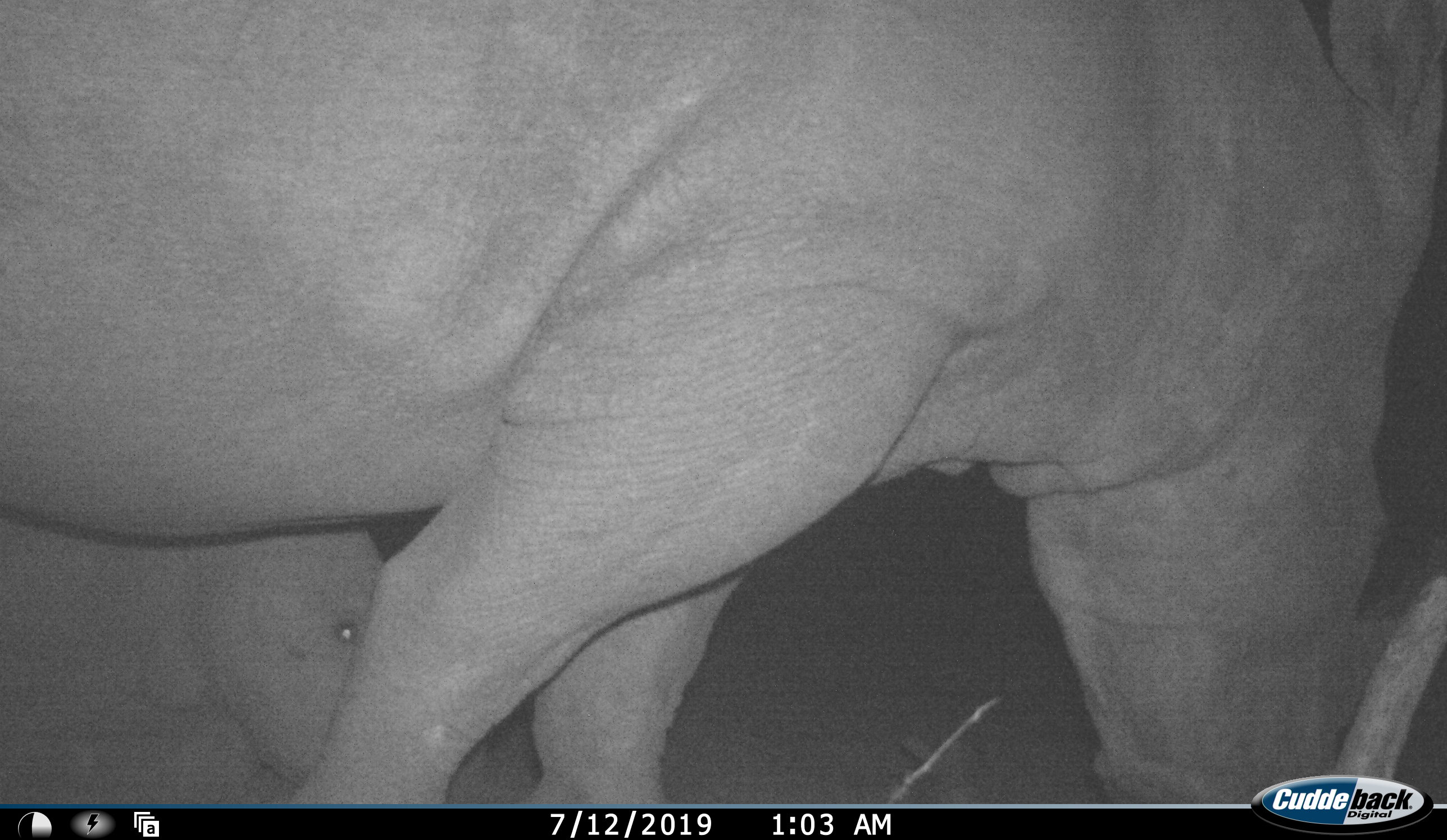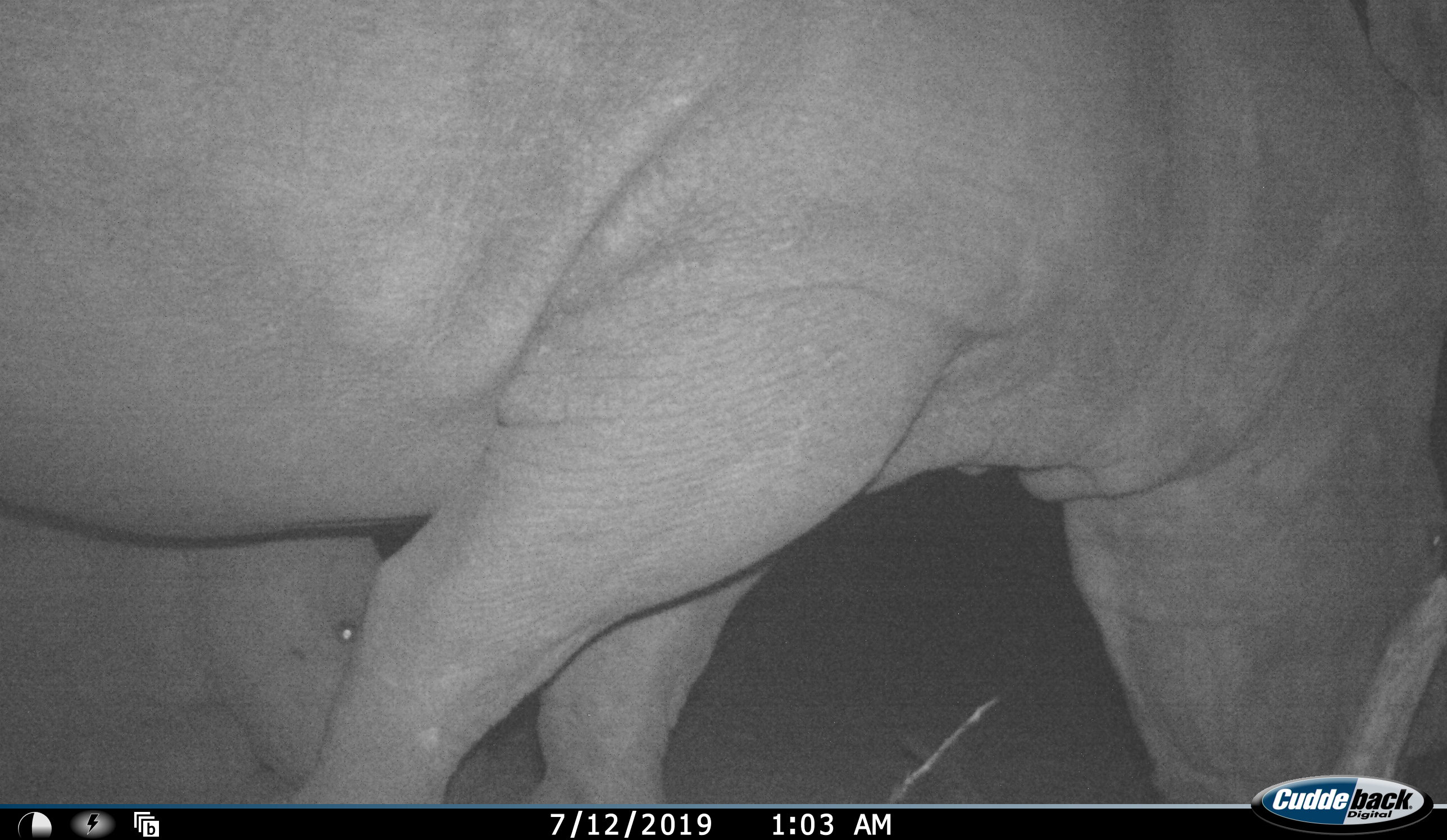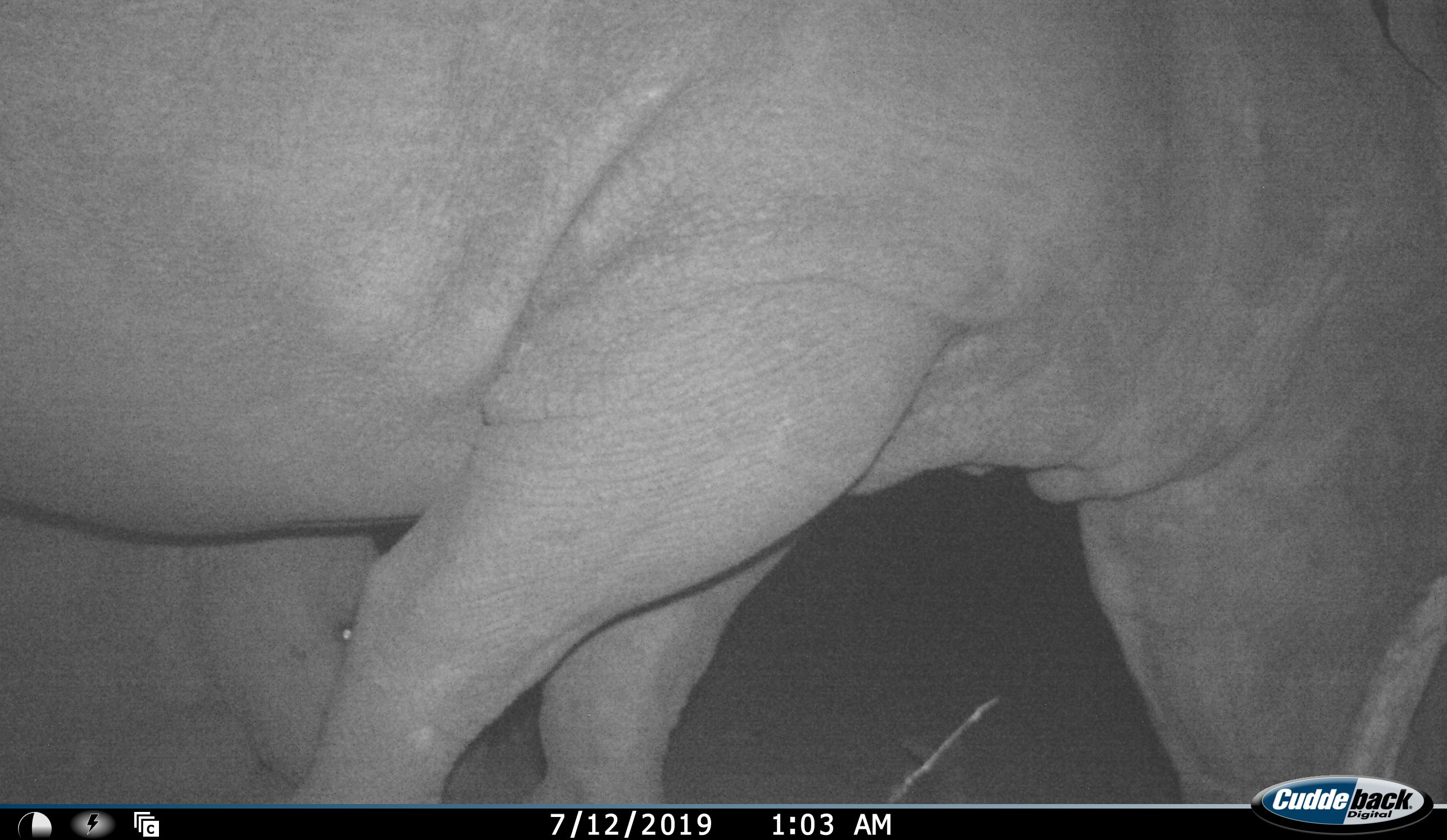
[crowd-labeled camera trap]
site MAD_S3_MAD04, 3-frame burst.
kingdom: Animalia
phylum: Chordata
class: Mammalia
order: Perissodactyla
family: Rhinocerotidae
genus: Ceratotherium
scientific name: Ceratotherium simum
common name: white rhinoceros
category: rhinoceroswhite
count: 2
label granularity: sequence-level